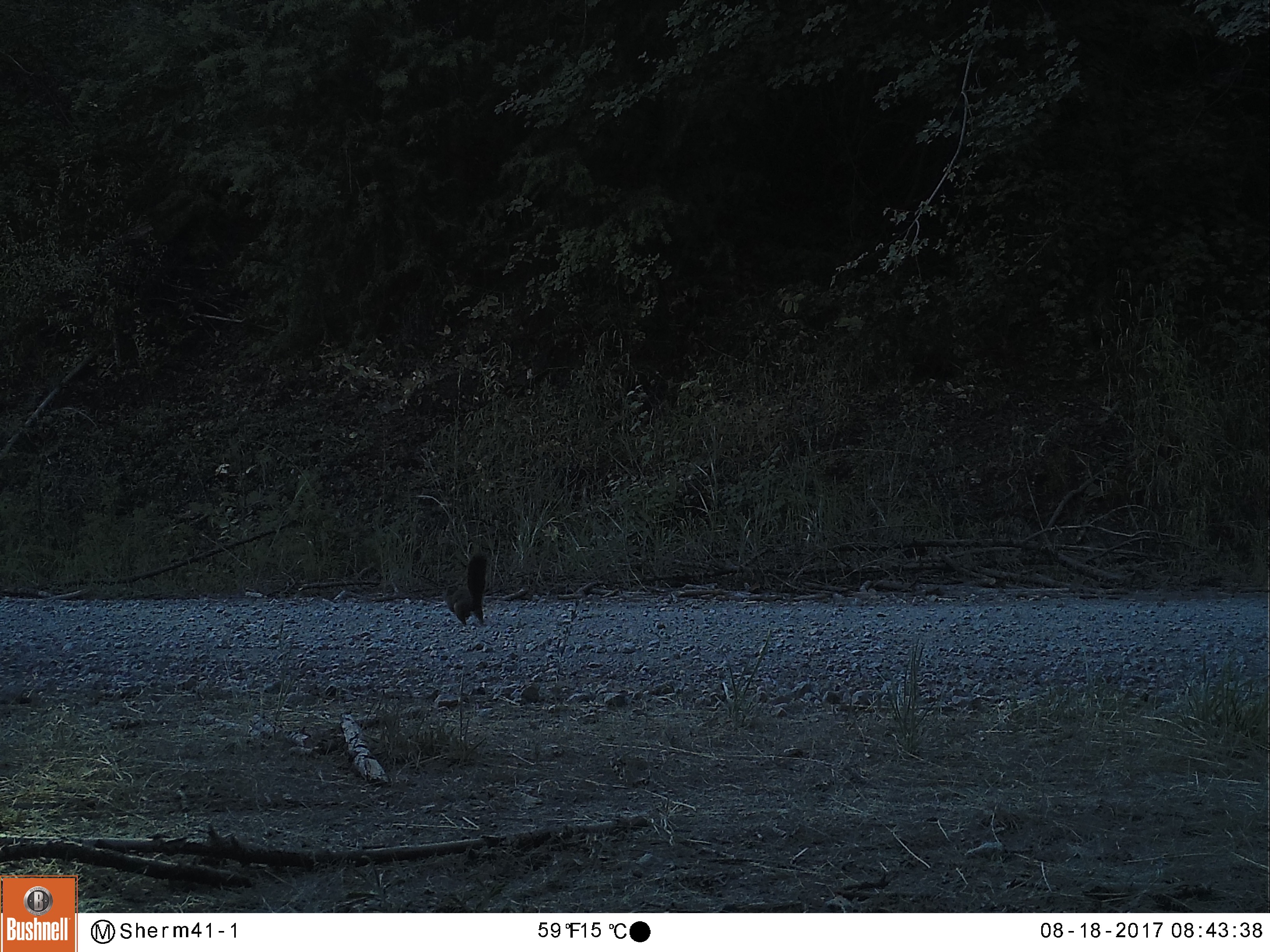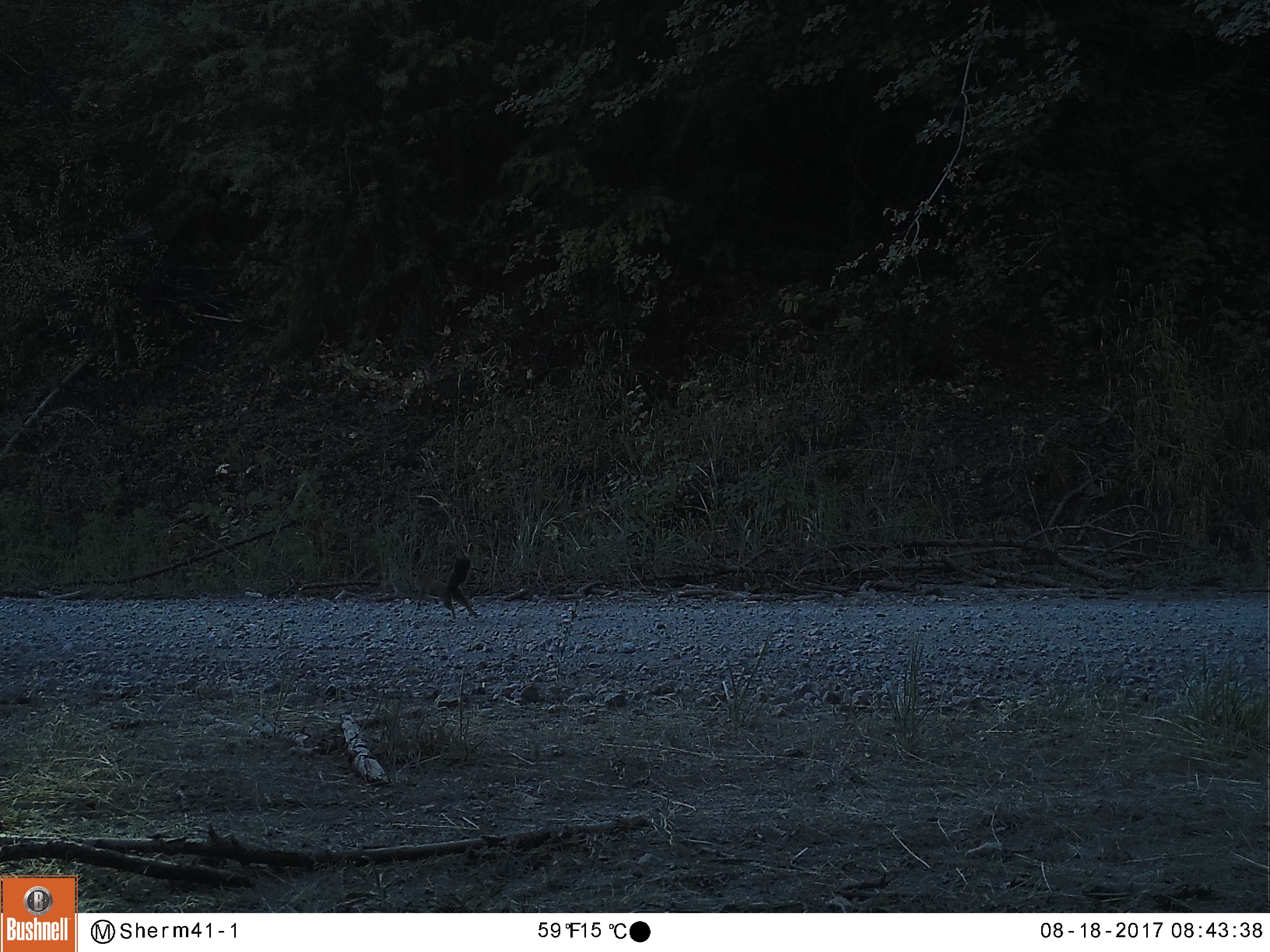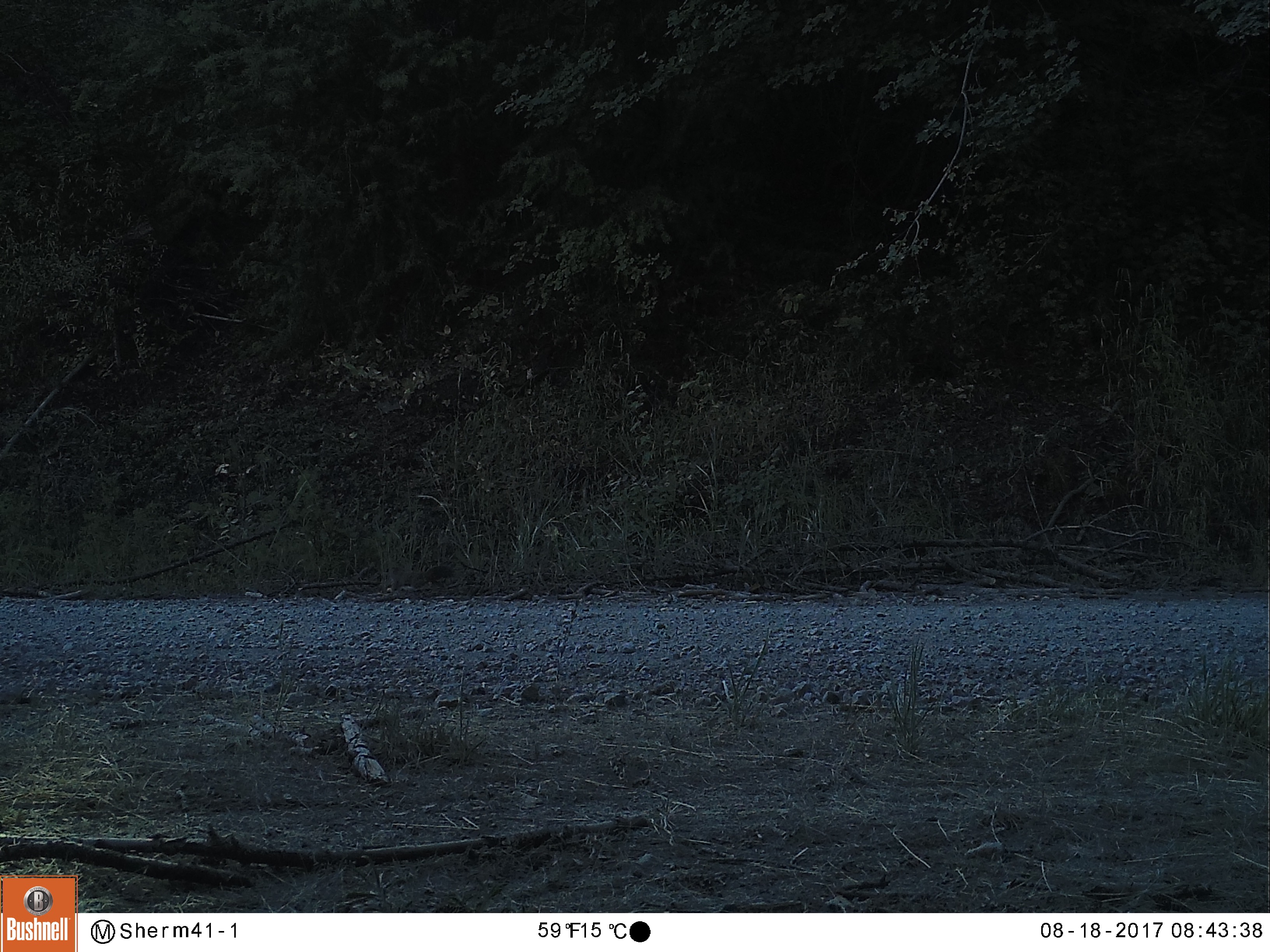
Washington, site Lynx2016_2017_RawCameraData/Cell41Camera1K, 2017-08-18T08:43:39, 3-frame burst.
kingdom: Animalia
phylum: Chordata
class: Mammalia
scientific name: Mammalia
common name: small mammal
Small mammal (Mammalia). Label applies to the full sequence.